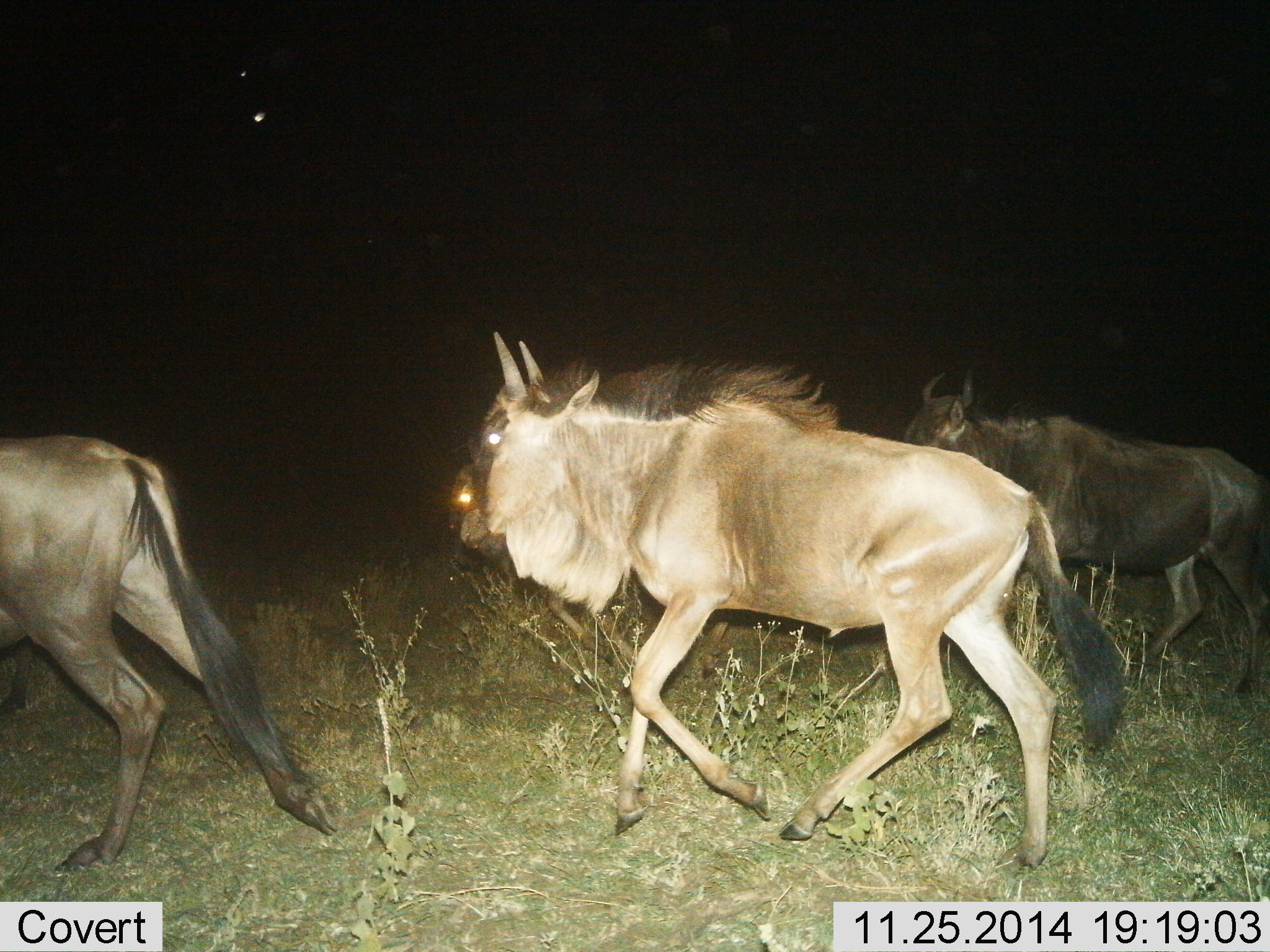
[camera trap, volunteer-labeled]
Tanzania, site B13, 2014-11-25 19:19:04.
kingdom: Animalia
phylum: Chordata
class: Mammalia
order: Artiodactyla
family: Bovidae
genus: Connochaetes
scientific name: Connochaetes taurinus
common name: blue wildebeest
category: wildebeest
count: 3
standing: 0%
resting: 0%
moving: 100%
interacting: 0%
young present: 0%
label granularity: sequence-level